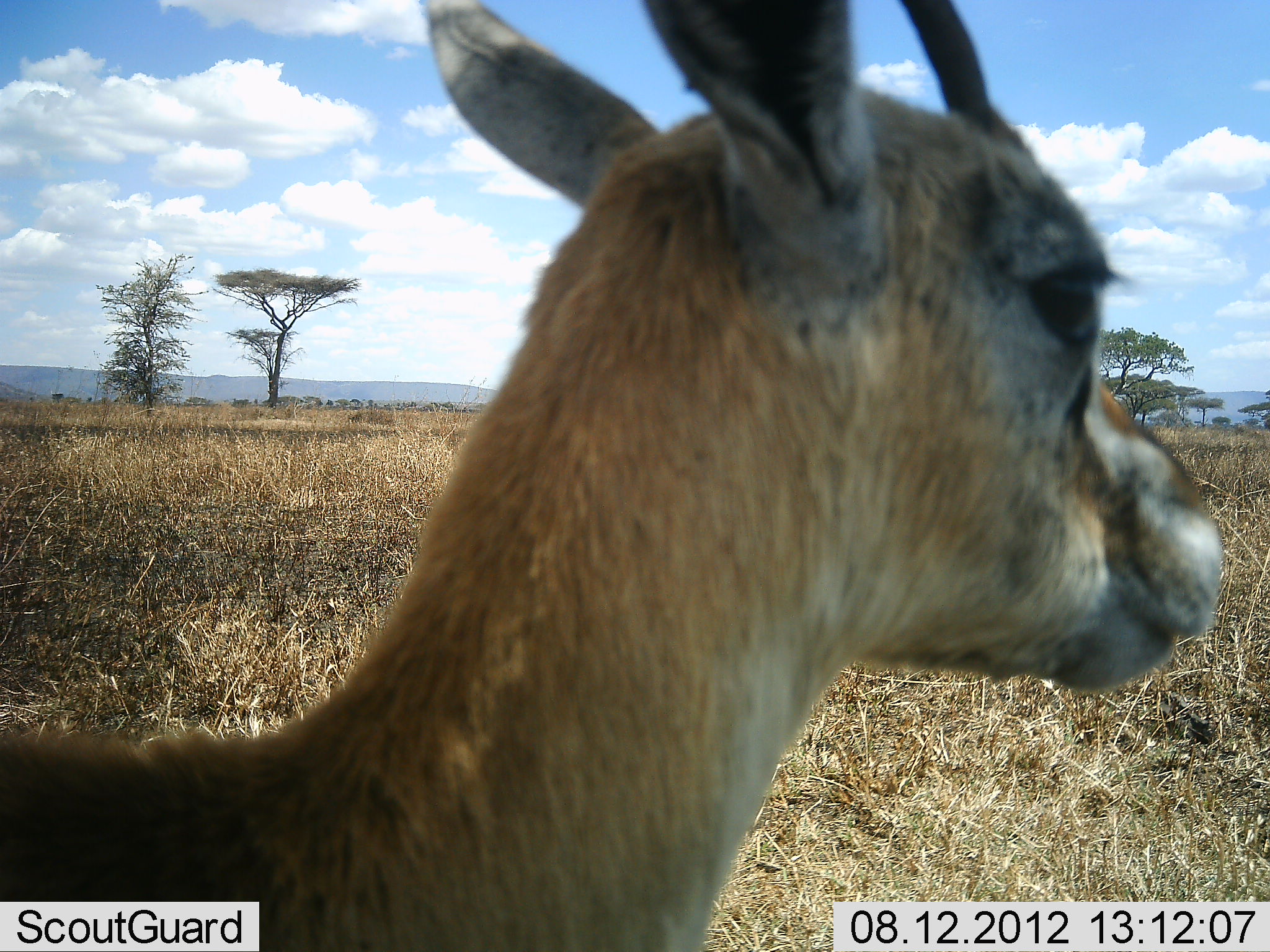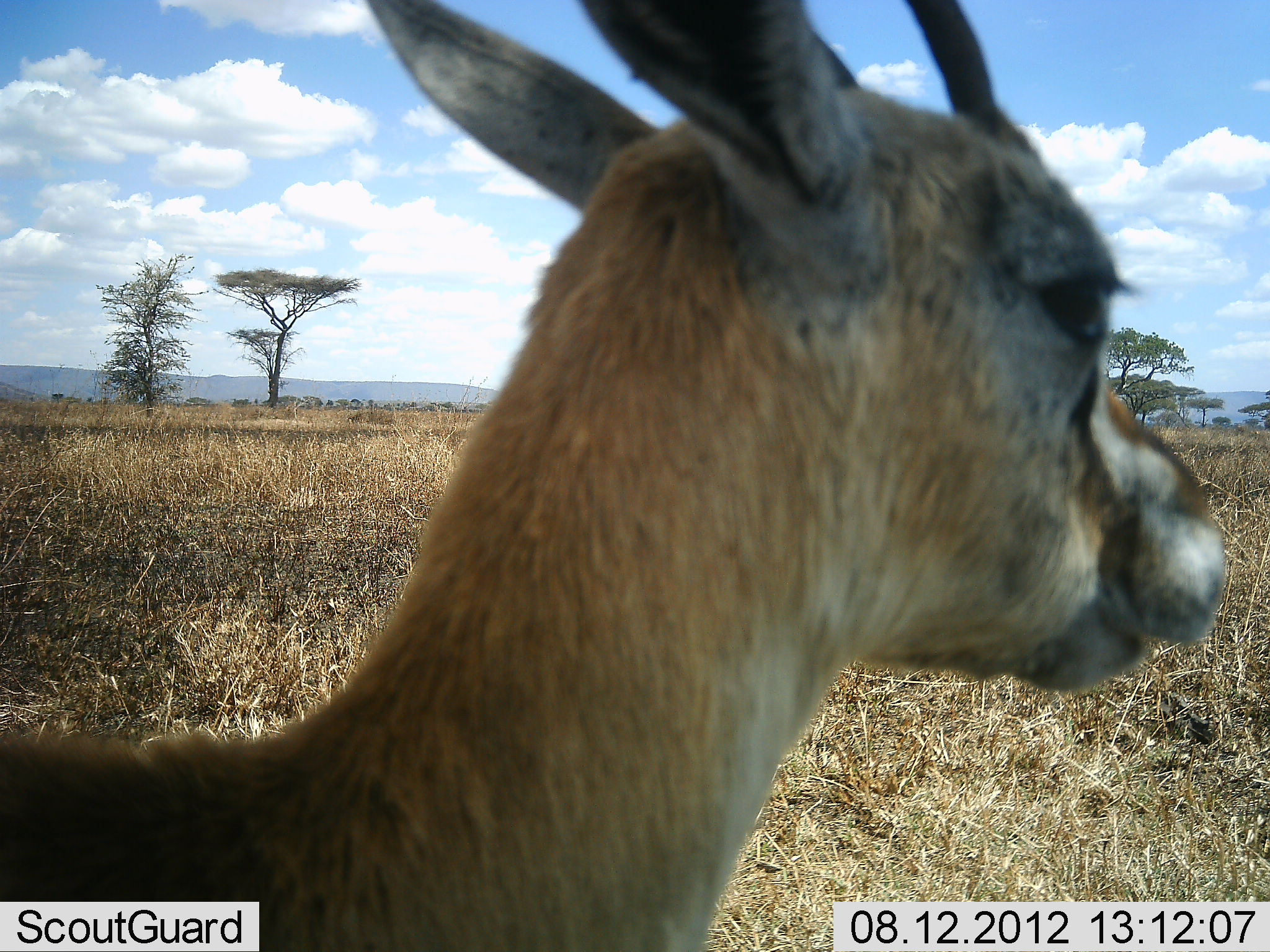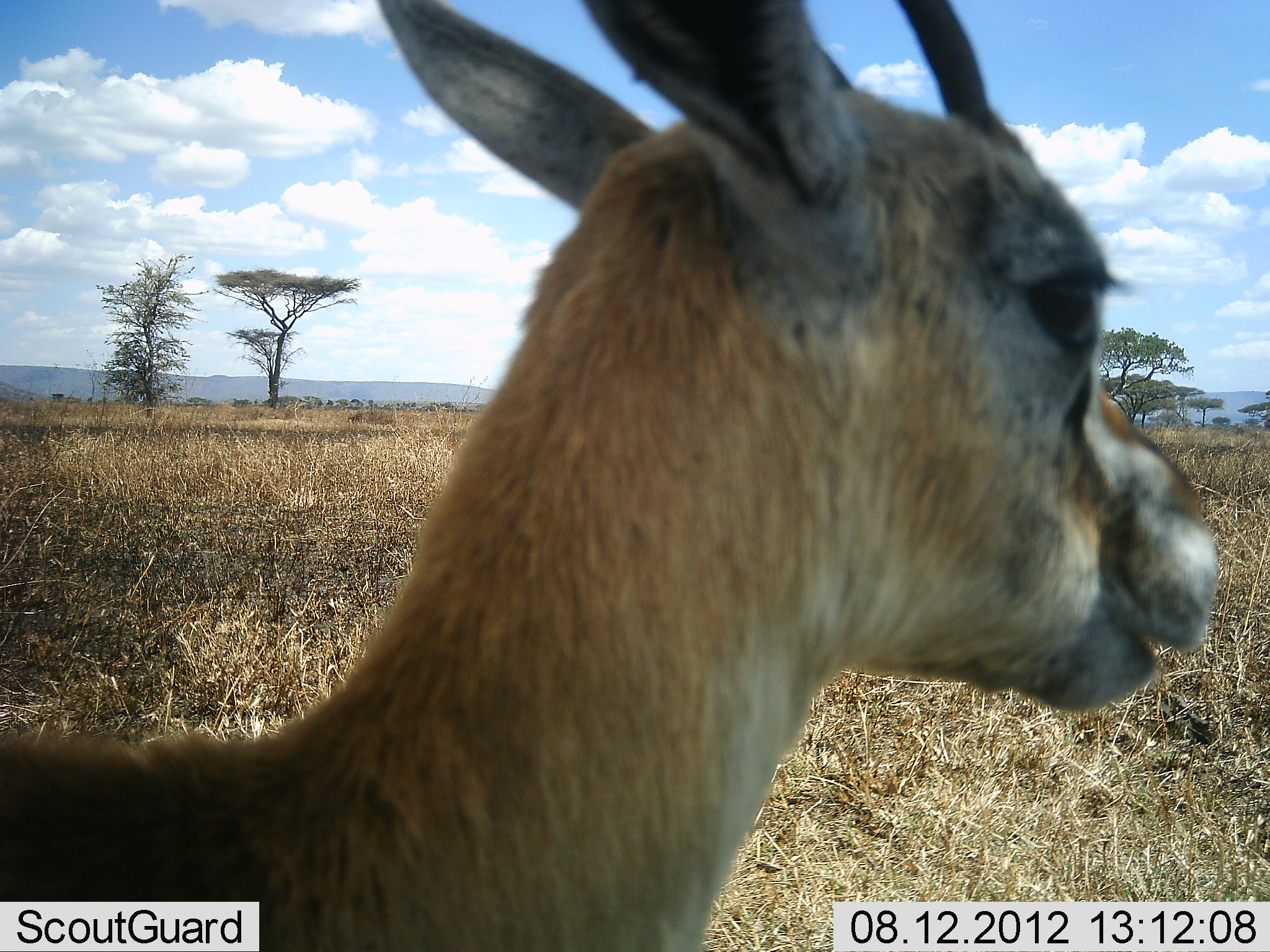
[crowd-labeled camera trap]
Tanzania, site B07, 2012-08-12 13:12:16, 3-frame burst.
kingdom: Animalia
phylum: Chordata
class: Mammalia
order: Artiodactyla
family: Bovidae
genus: Eudorcas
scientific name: Eudorcas thomsonii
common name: thomson's gazelle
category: gazellethomsons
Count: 1.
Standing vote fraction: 80%.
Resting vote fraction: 0%.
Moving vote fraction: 0%.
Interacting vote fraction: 0%.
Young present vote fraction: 0%.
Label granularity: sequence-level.